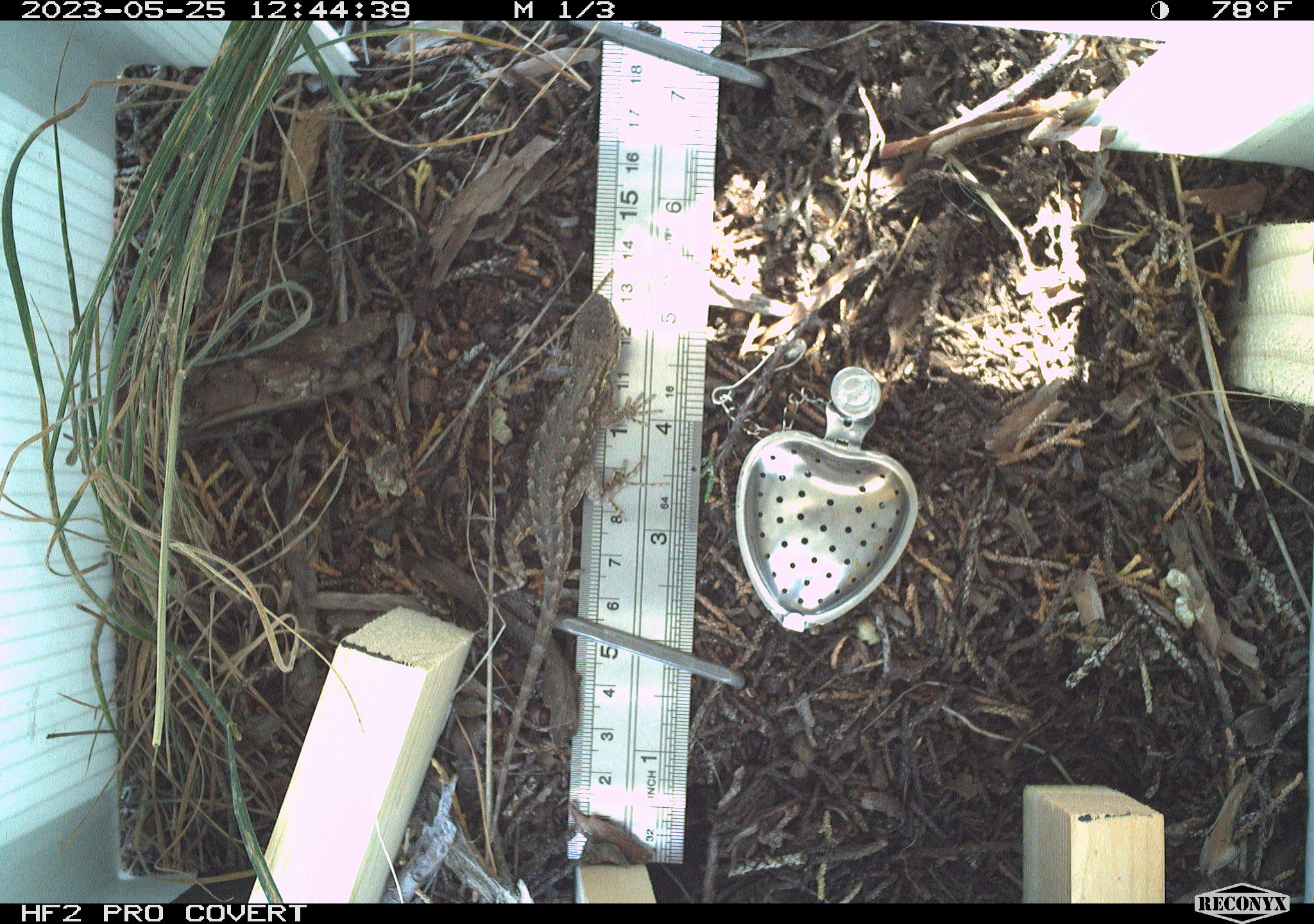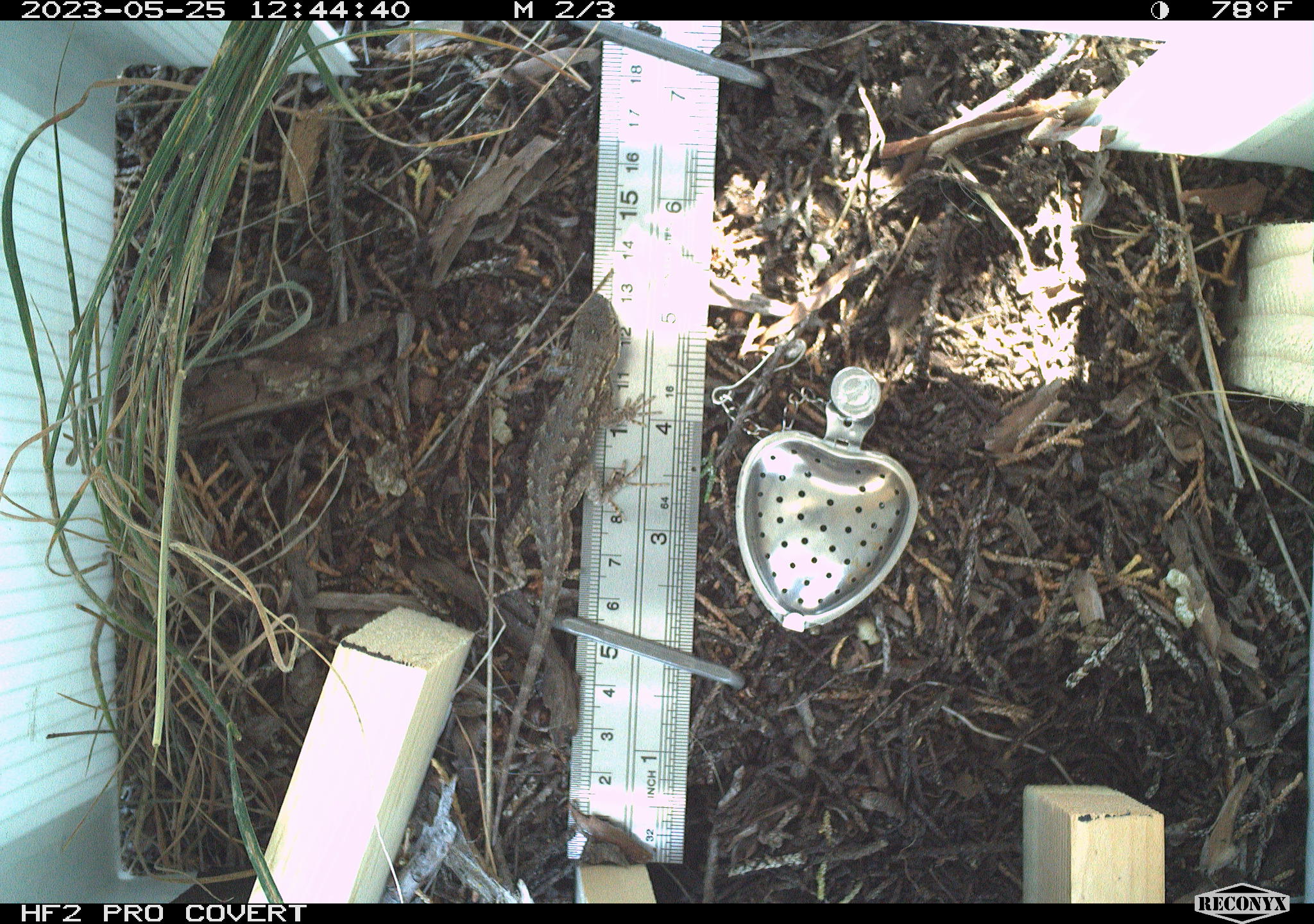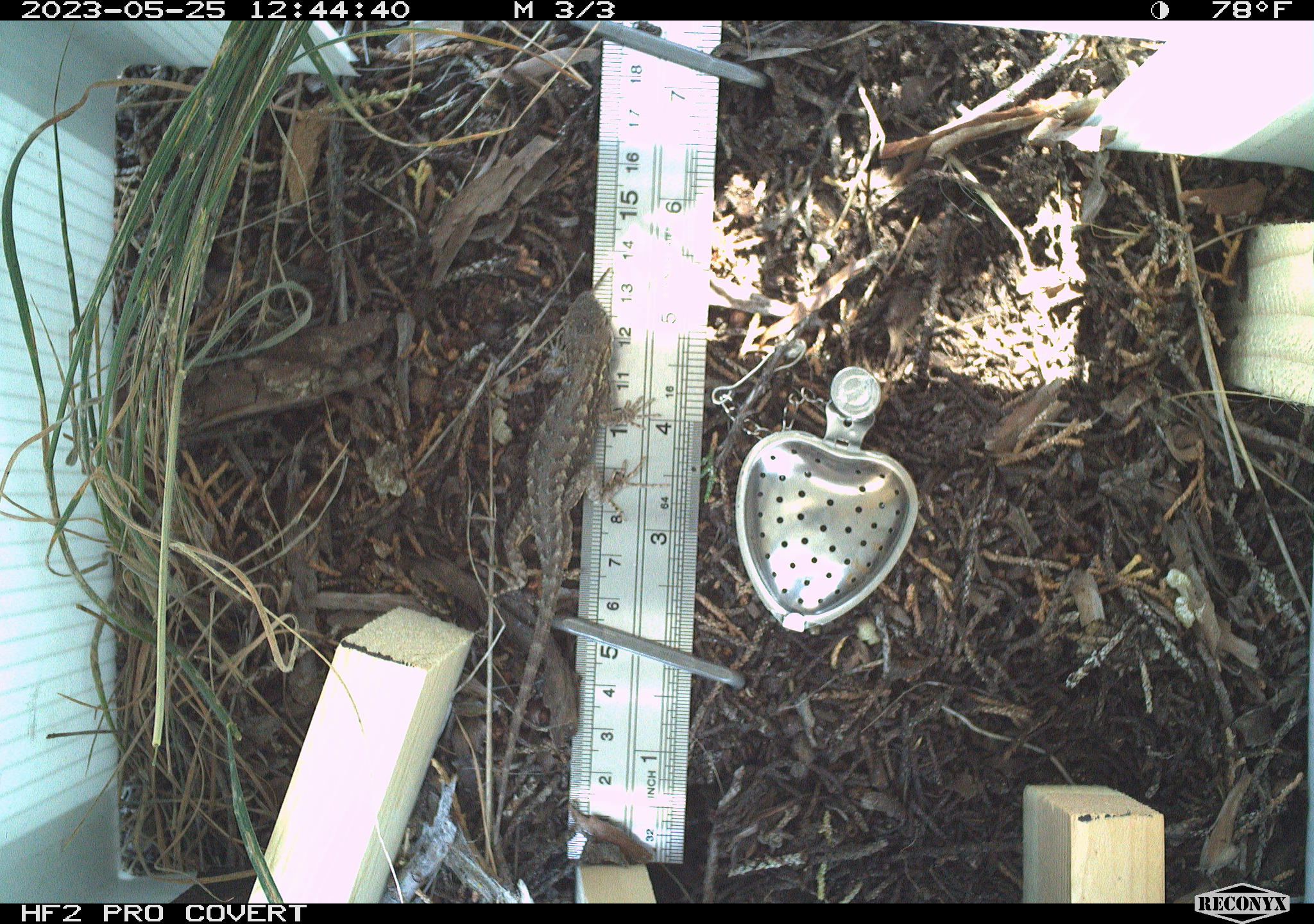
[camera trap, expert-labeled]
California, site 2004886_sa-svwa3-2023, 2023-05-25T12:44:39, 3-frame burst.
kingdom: Animalia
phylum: Chordata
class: Reptilia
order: Squamata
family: Phrynosomatidae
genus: Sceloporus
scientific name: Sceloporus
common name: spiny lizards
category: sceloporus species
Sceloporus species (spiny lizards) (Sceloporus).